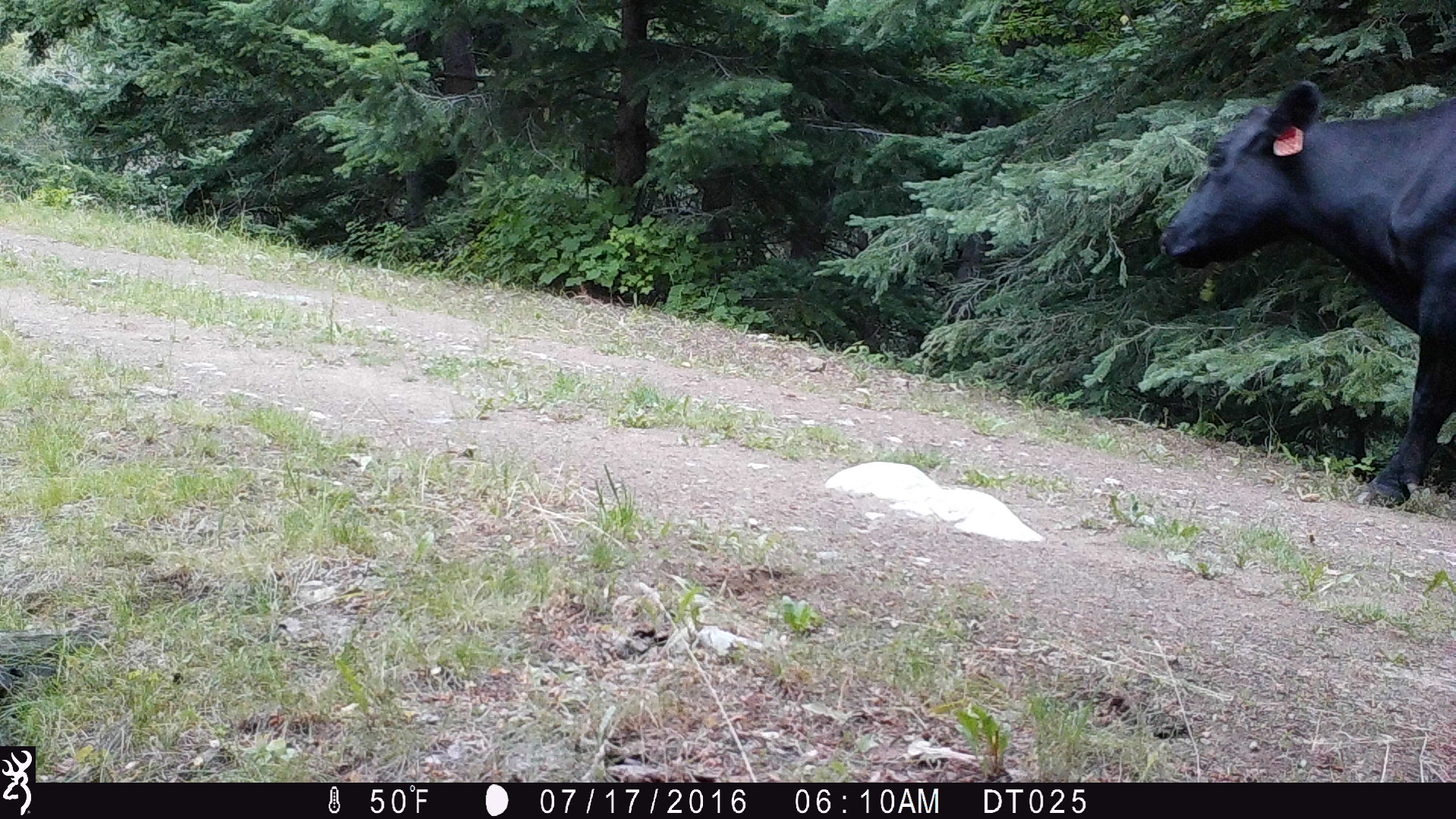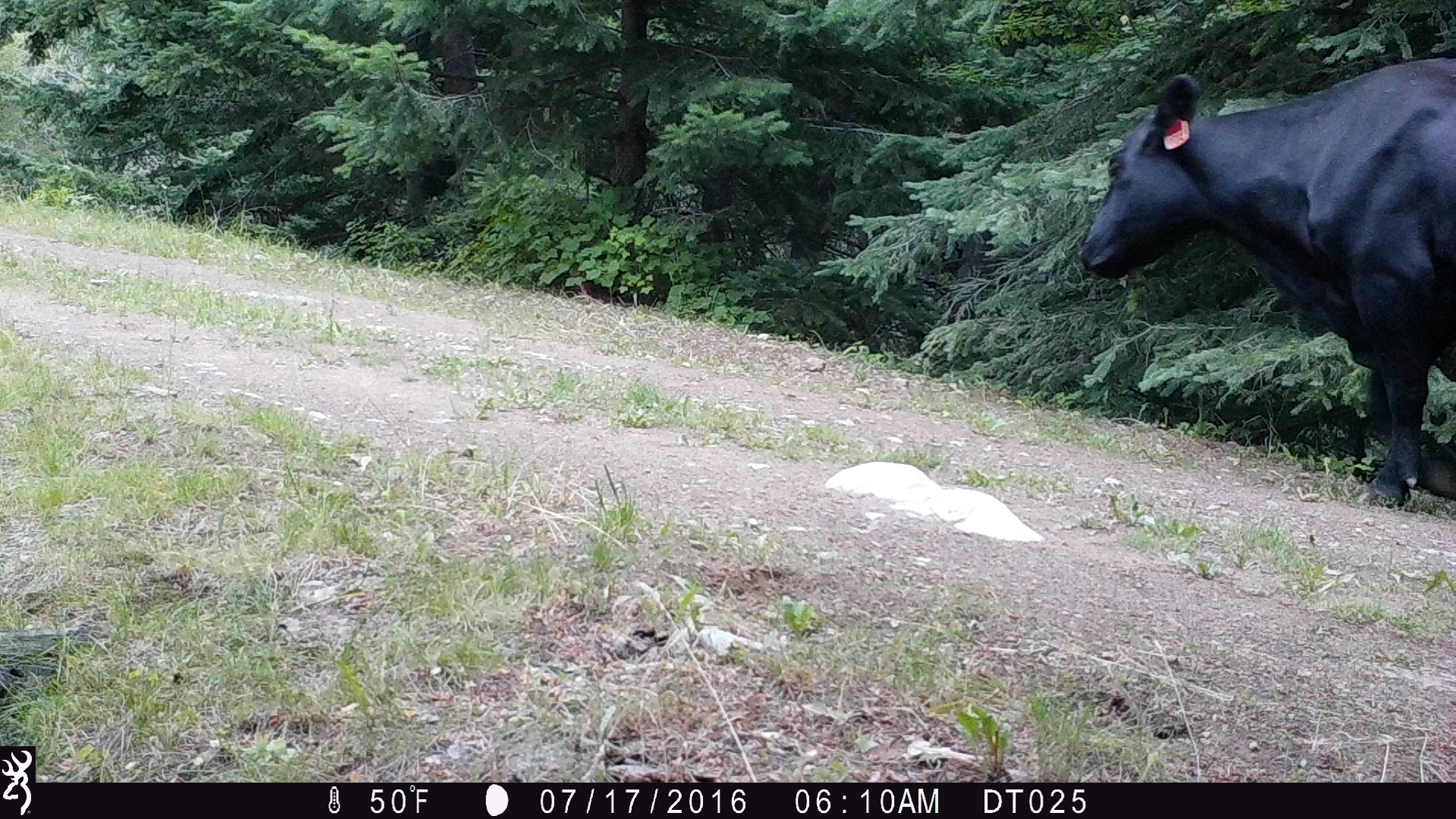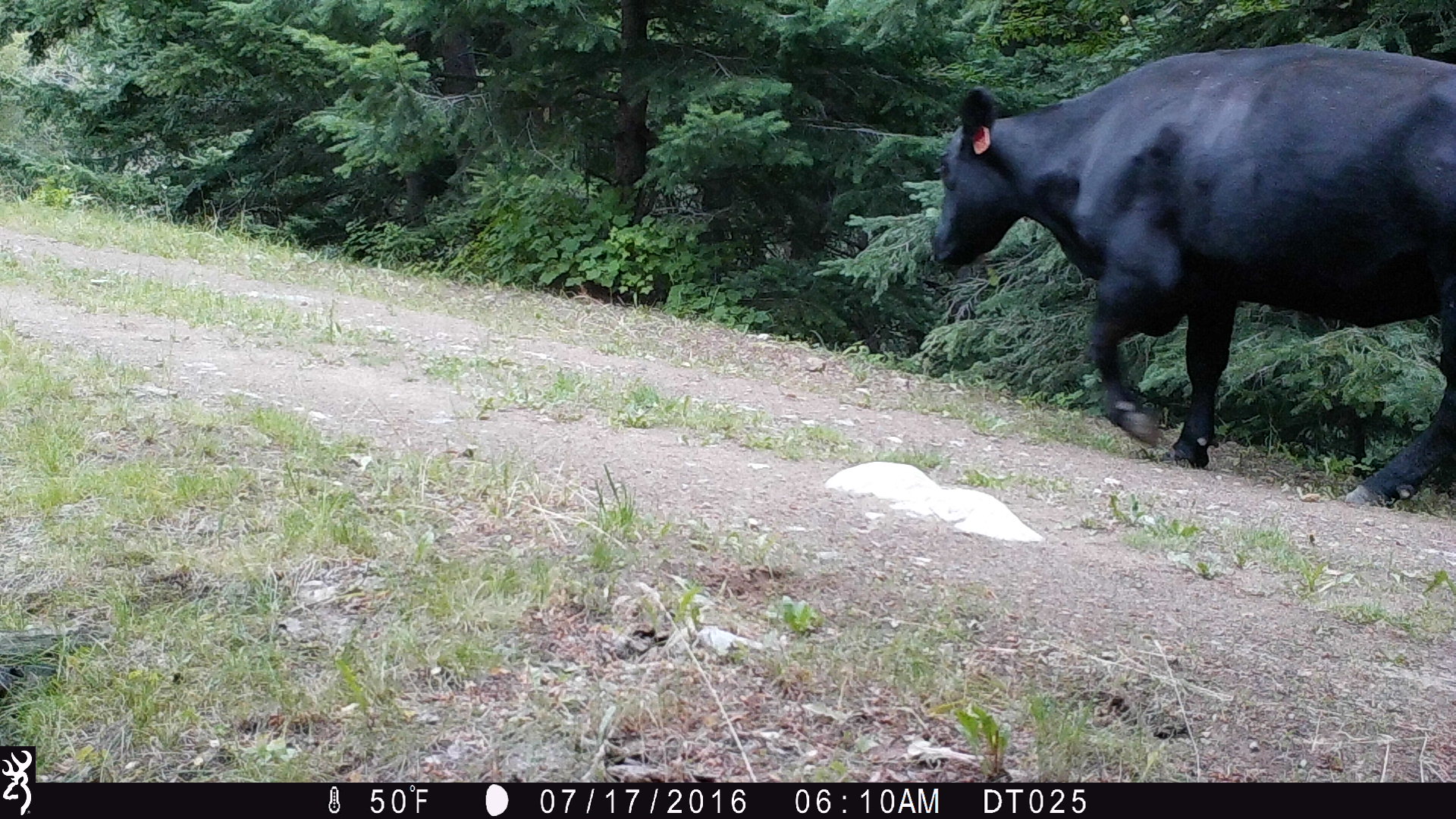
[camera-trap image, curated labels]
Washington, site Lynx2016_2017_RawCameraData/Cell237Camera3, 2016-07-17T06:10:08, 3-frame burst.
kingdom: Animalia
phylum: Chordata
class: Mammalia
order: Artiodactyla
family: Bovidae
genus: Bos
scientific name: Bos taurus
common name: domestic cattle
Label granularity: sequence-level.